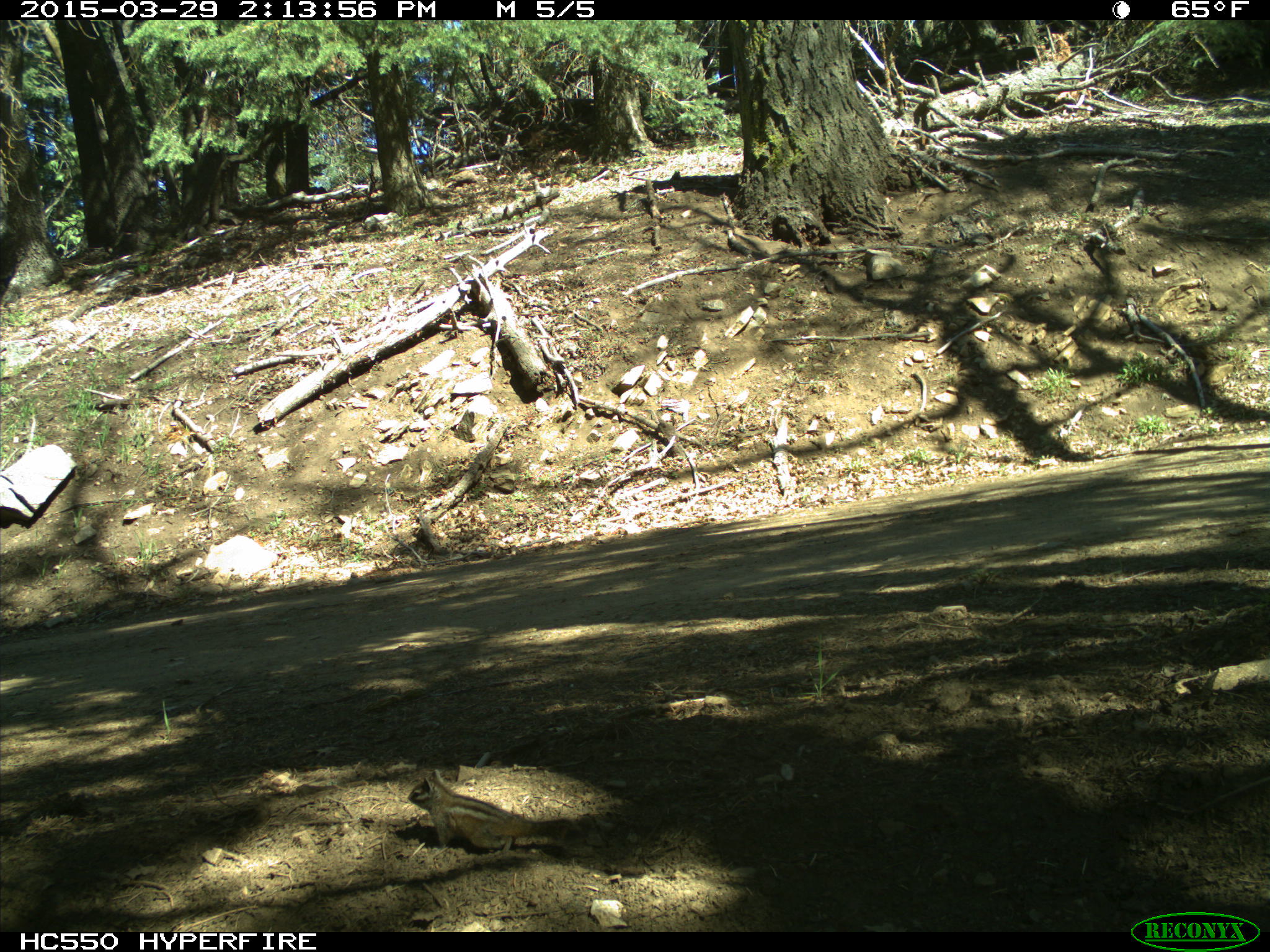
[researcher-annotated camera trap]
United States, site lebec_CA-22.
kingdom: Animalia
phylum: Chordata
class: Mammalia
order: Rodentia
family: Sciuridae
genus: Tamias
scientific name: Tamias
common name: chipmunk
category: unidentified chipmunk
Unidentified chipmunk (chipmunk) (Tamias).